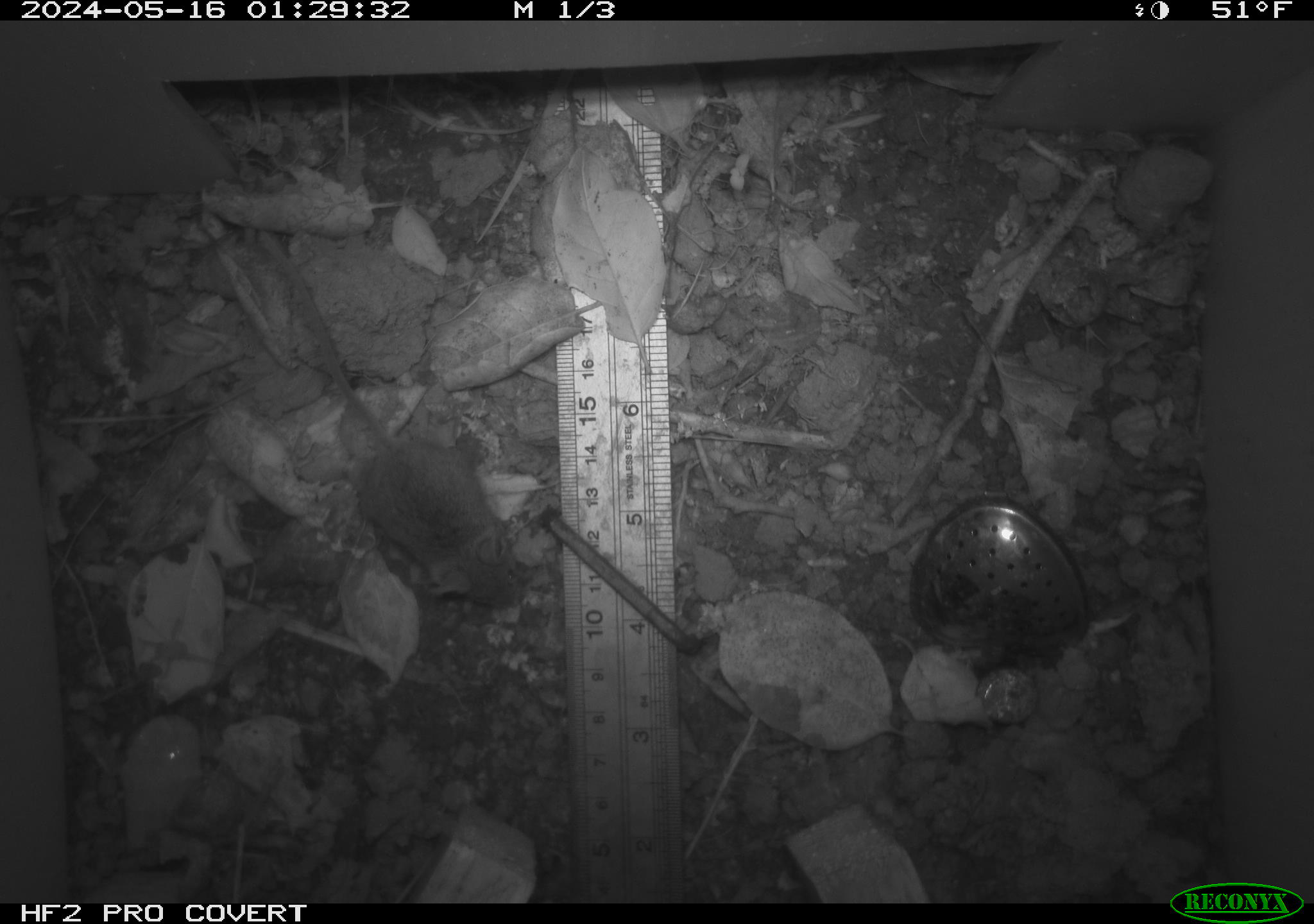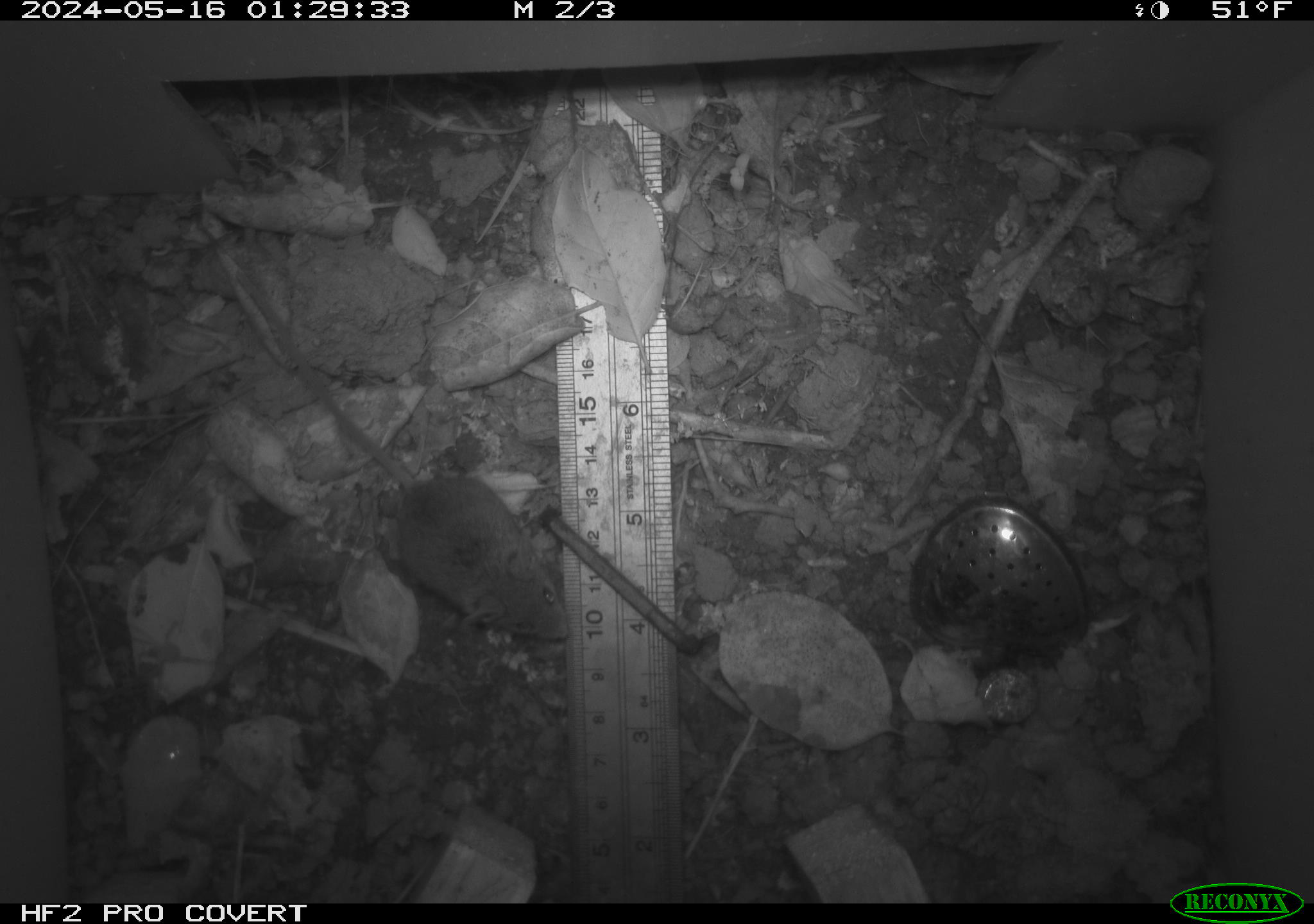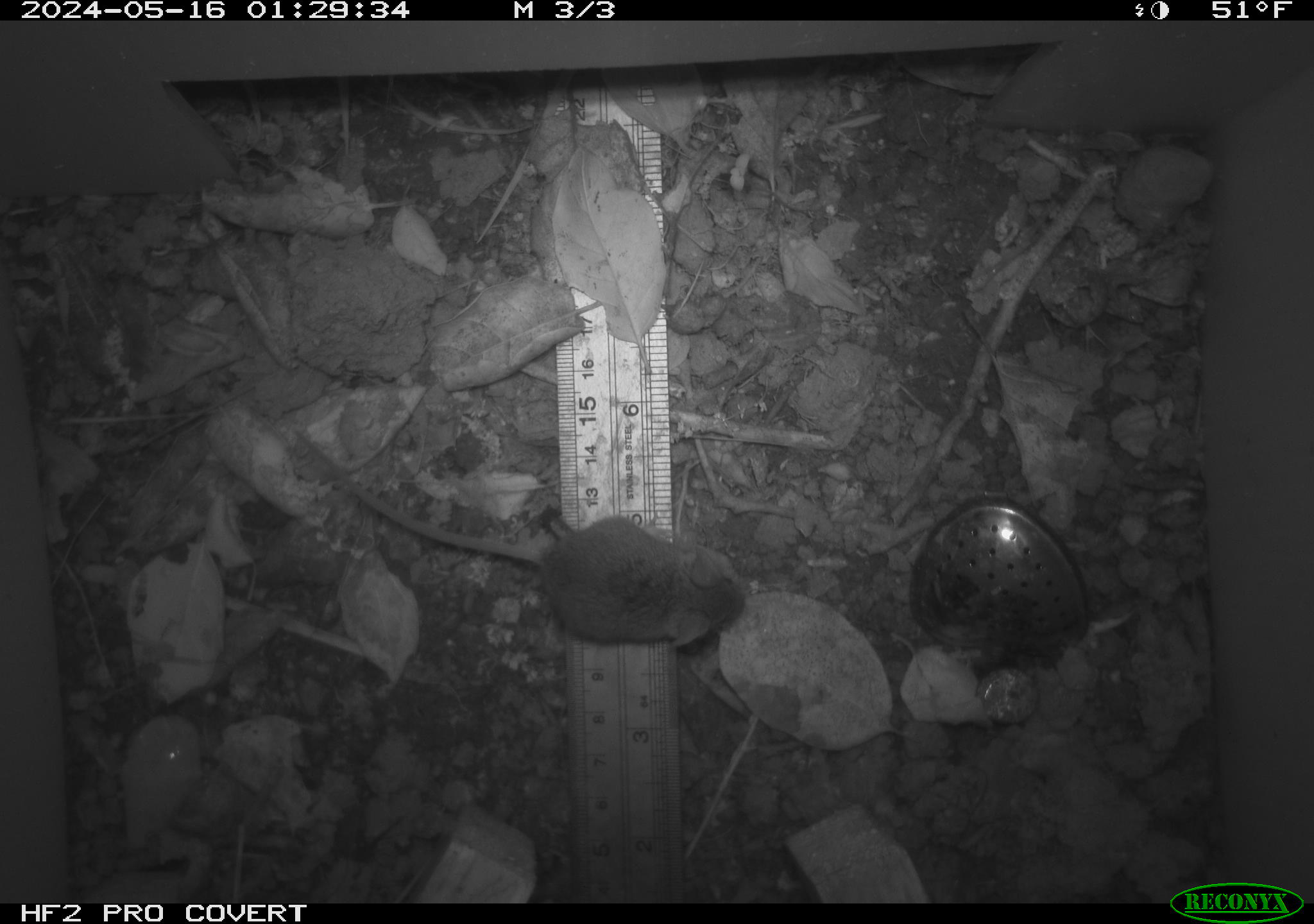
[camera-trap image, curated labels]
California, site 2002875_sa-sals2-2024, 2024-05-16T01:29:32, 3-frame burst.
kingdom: Animalia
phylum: Chordata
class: Mammalia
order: Rodentia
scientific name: Rodentia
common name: mouse species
Mouse species (Rodentia).